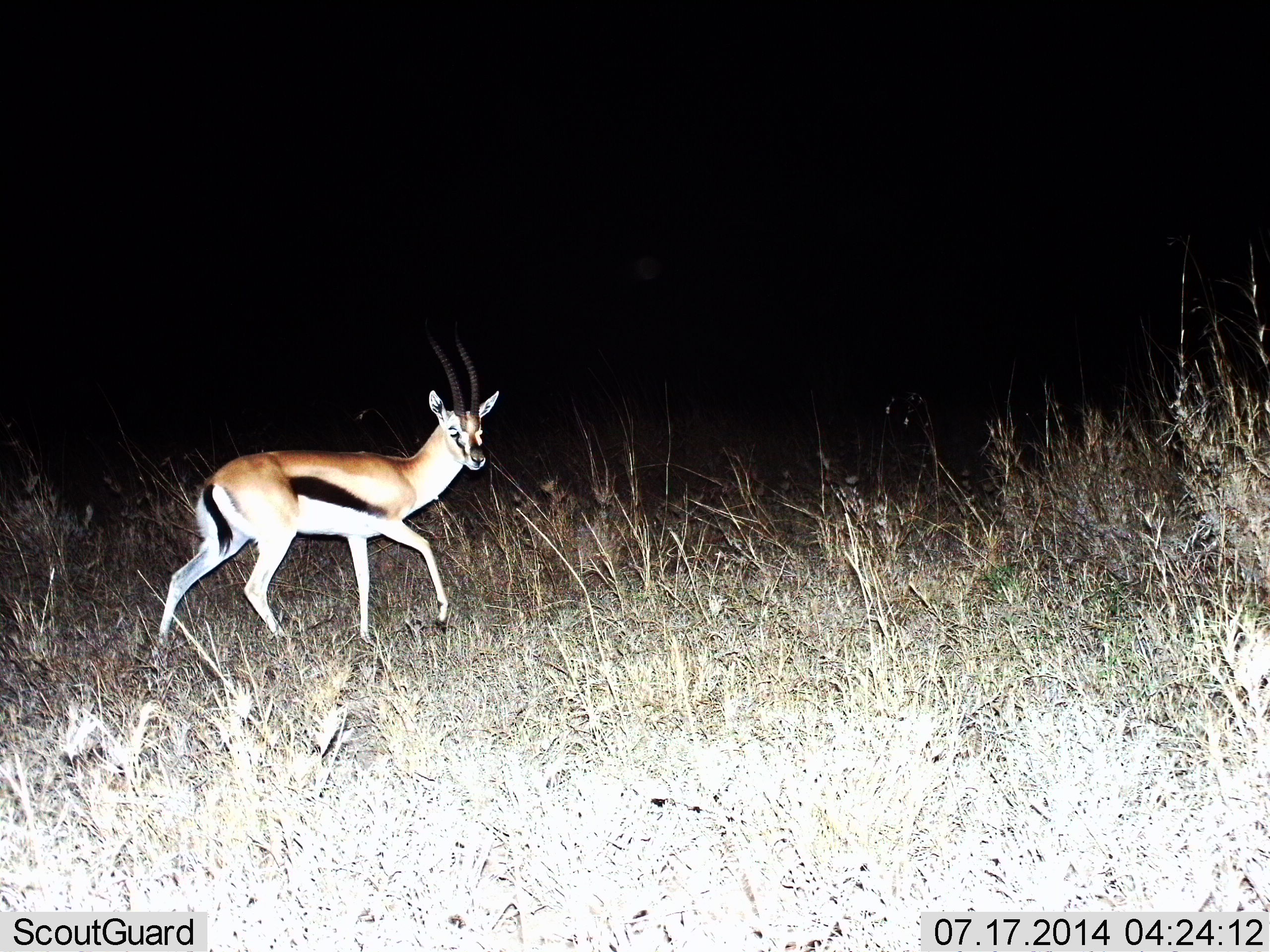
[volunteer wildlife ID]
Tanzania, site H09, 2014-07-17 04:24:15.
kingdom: Animalia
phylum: Chordata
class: Mammalia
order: Artiodactyla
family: Bovidae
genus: Eudorcas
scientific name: Eudorcas thomsonii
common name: thomson's gazelle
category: gazellethomsons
Gazellethomsons (thomson's gazelle) (Eudorcas thomsonii), count 1. Behavior (volunteer vote fractions): standing 0%, resting 0%, moving 100%, interacting 0%. Young present (vote fraction): 0%. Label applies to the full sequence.